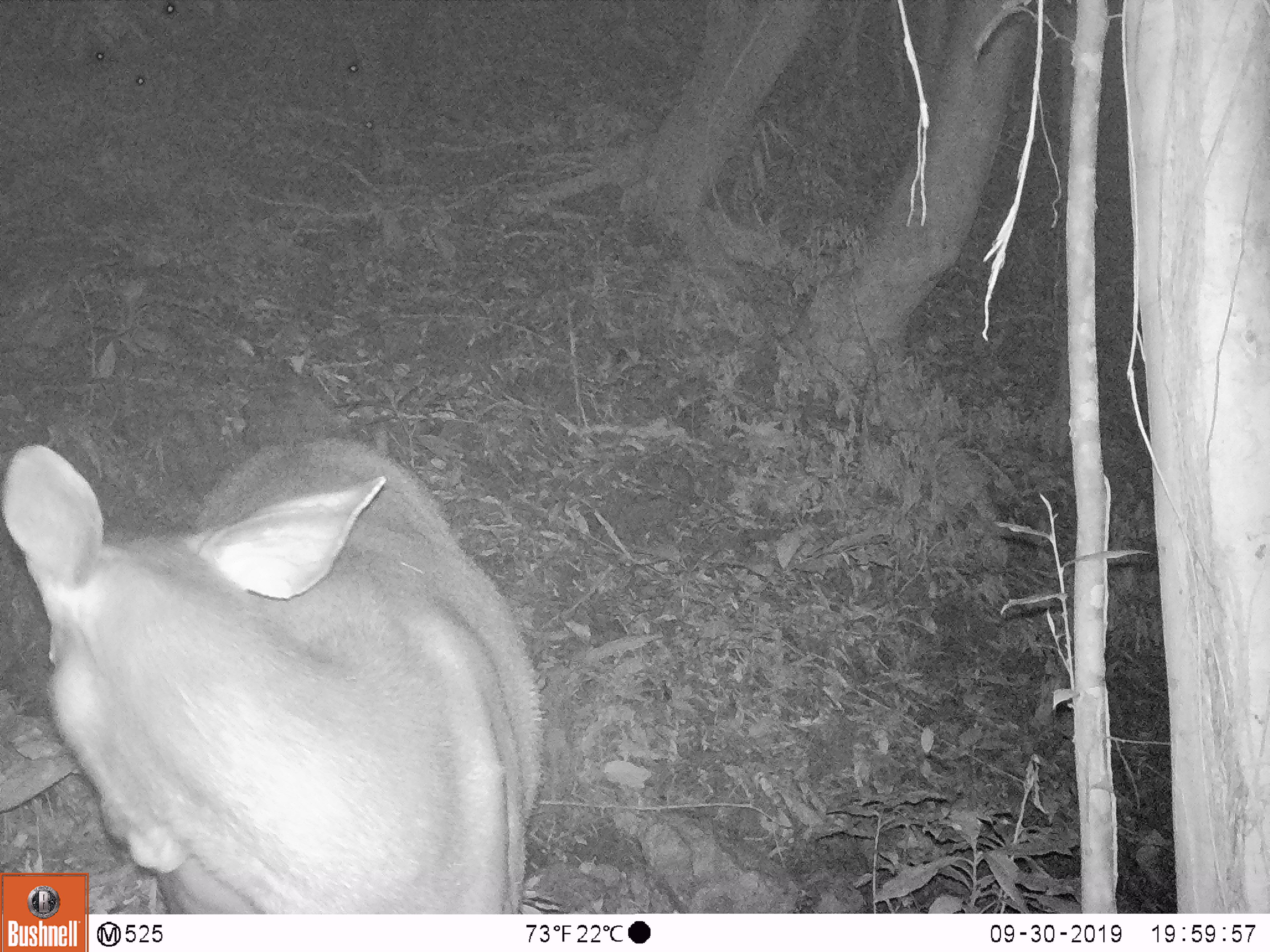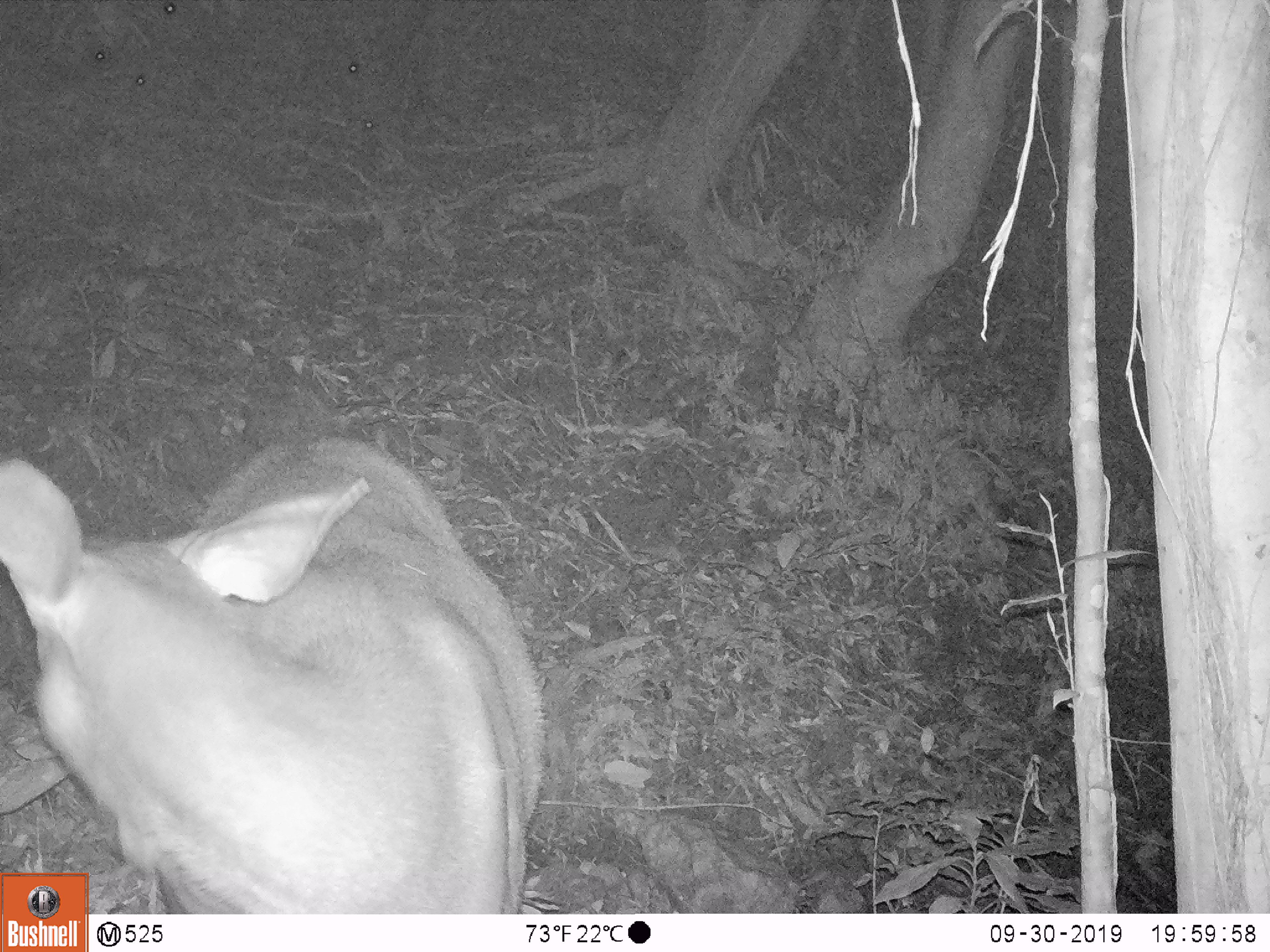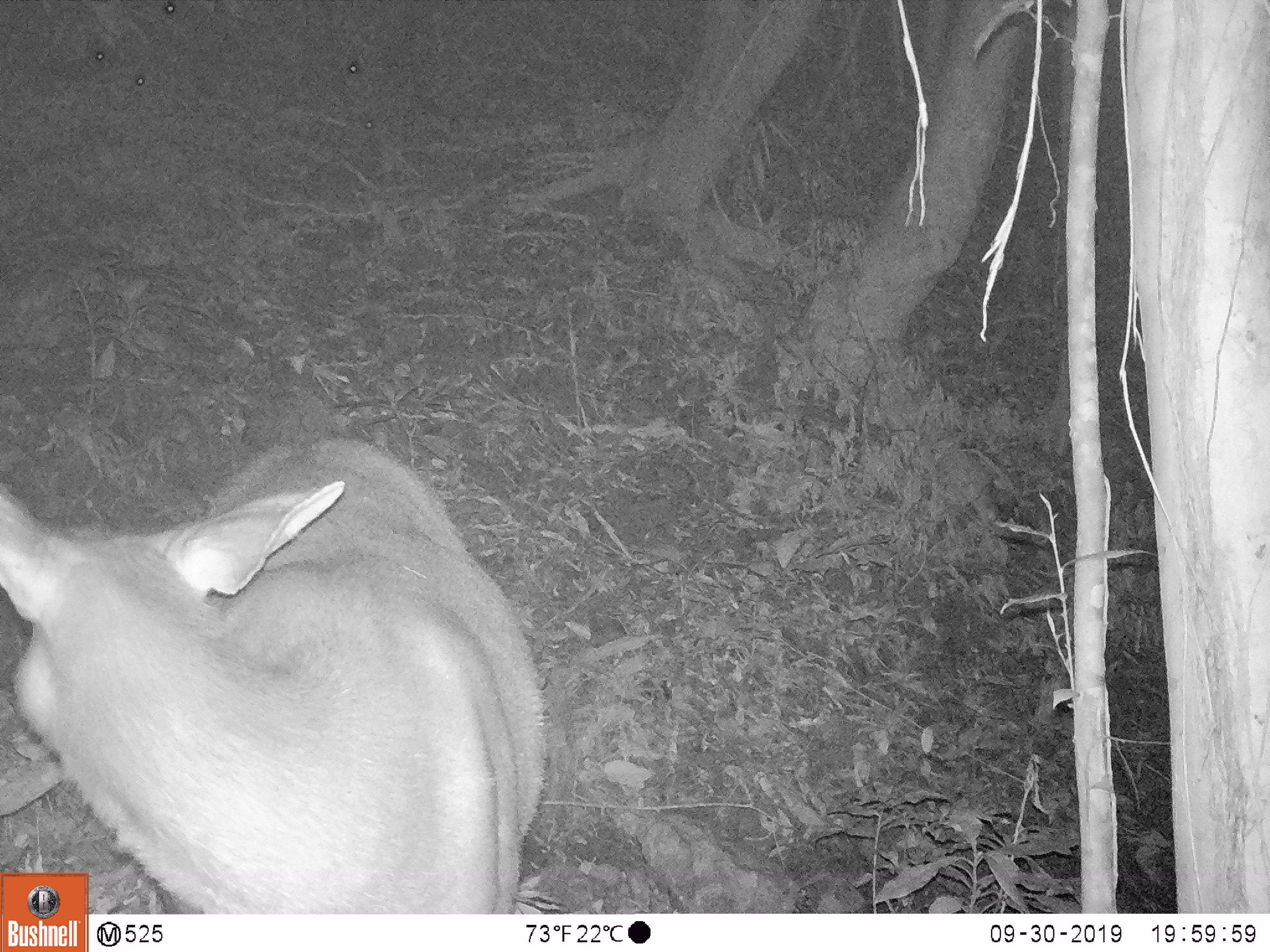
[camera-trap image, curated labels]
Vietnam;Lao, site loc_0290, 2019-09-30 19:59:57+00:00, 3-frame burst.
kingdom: Animalia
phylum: Chordata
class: Mammalia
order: Artiodactyla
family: Cervidae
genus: Rusa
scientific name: Rusa unicolor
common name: sambar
Sambar (Rusa unicolor). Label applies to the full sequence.